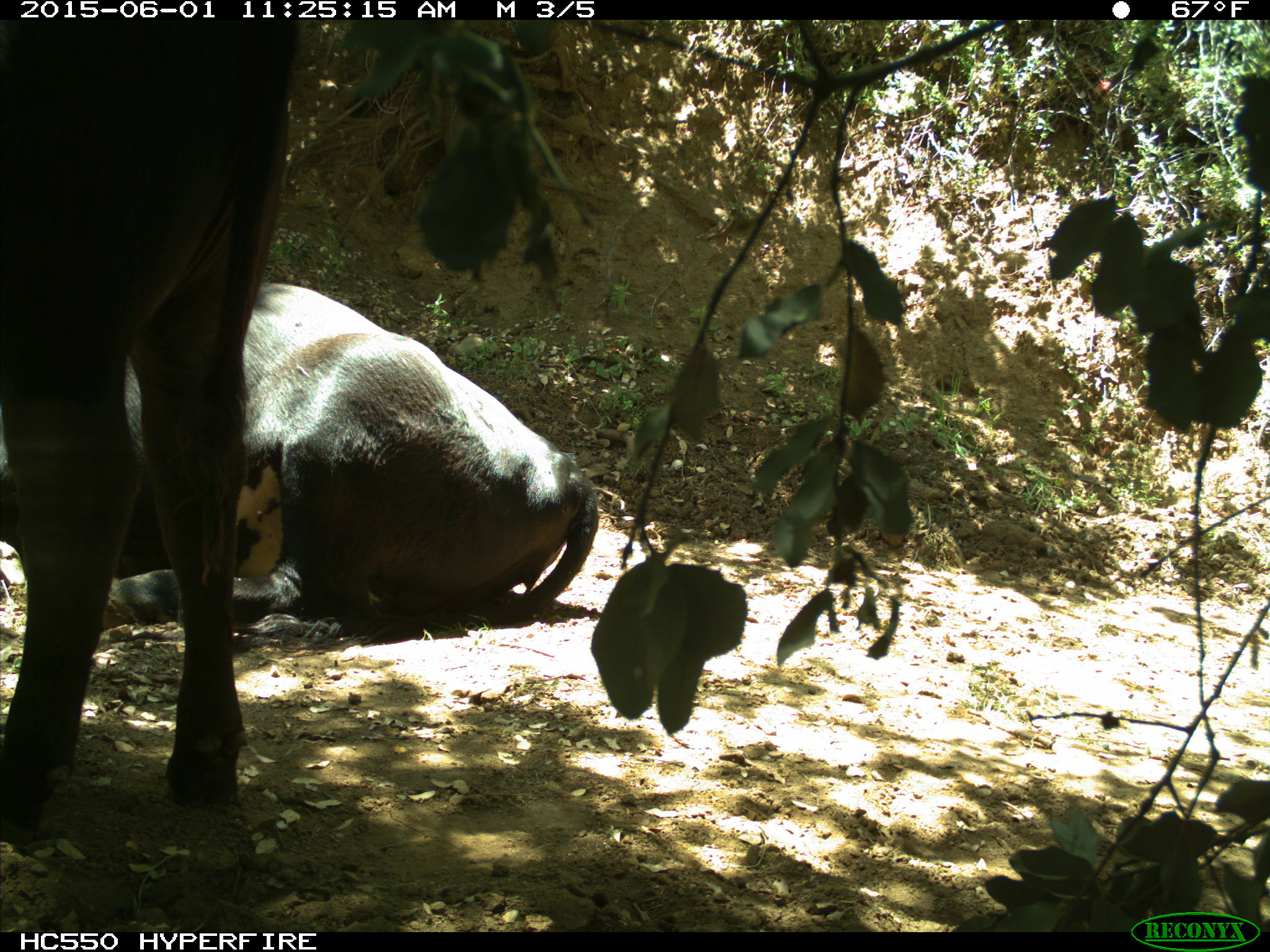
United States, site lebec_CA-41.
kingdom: Animalia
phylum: Chordata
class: Mammalia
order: Artiodactyla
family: Bovidae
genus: Bos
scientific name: Bos taurus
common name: domestic cow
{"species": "Bos taurus (domestic cow)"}